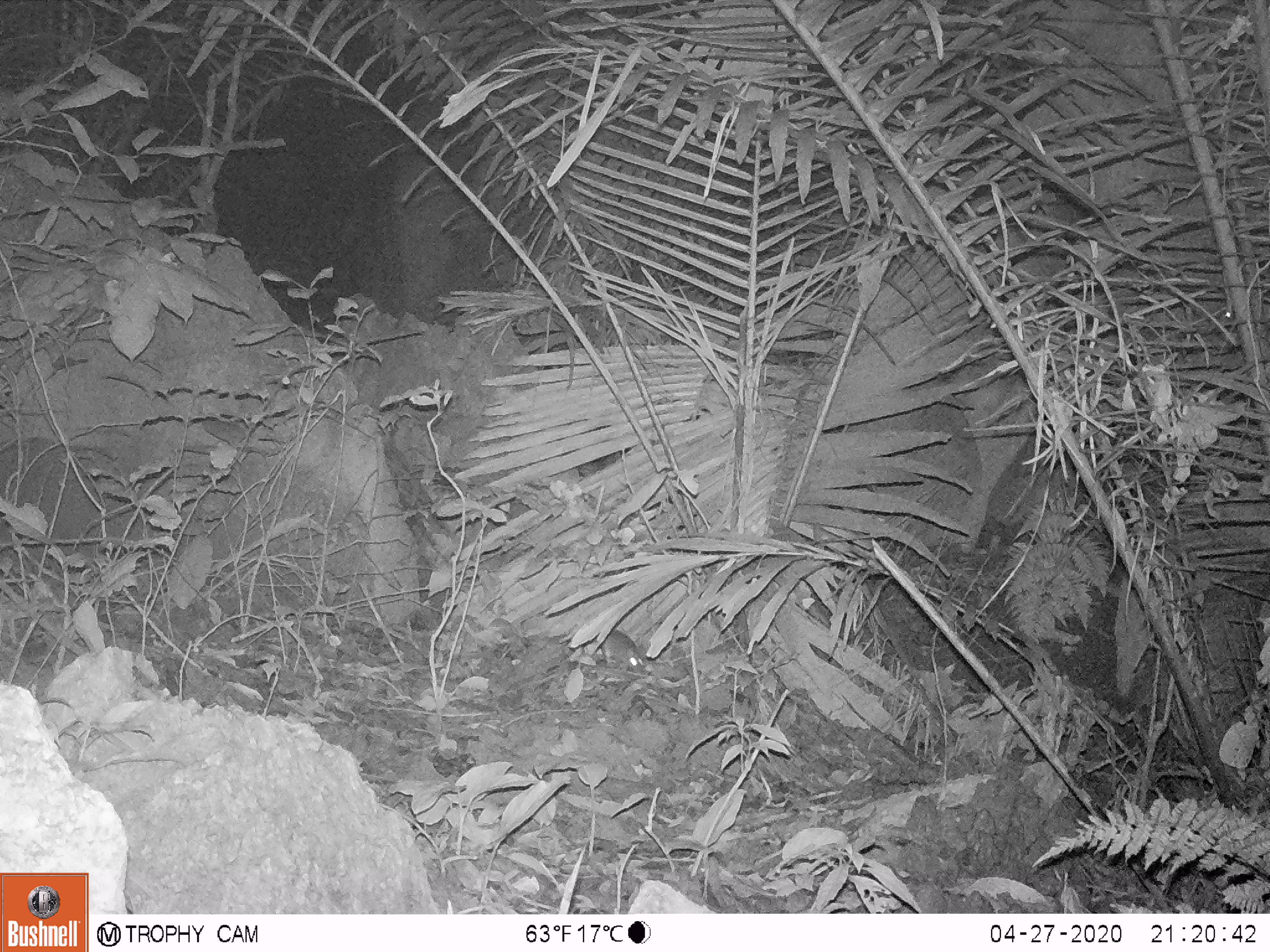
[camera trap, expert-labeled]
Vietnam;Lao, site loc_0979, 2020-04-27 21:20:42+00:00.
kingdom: Animalia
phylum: Chordata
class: Mammalia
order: Rodentia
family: Muridae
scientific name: Muridae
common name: old-world mice and rats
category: unidentified murid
Unidentified murid (old-world mice and rats) (Muridae). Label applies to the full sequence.